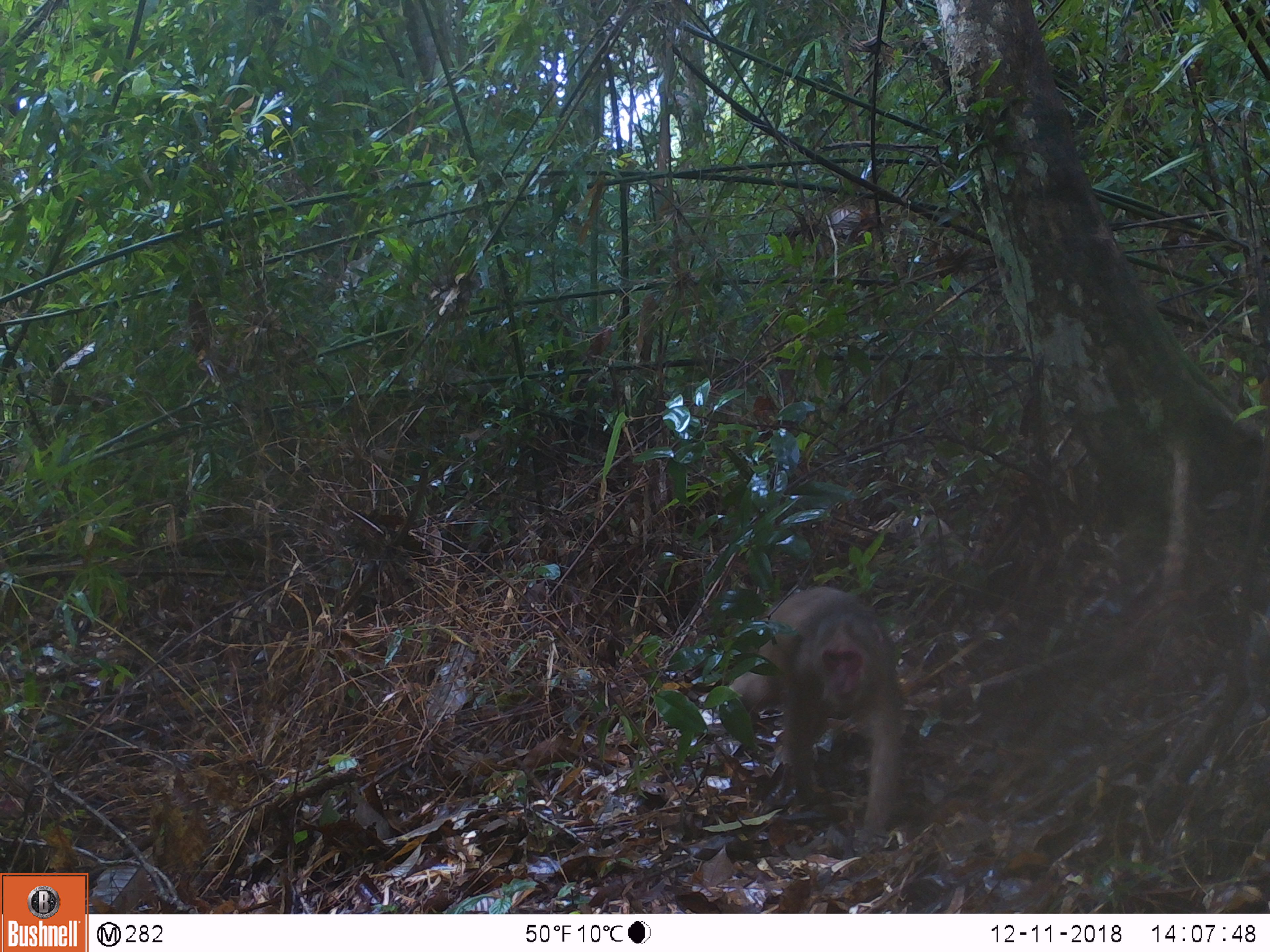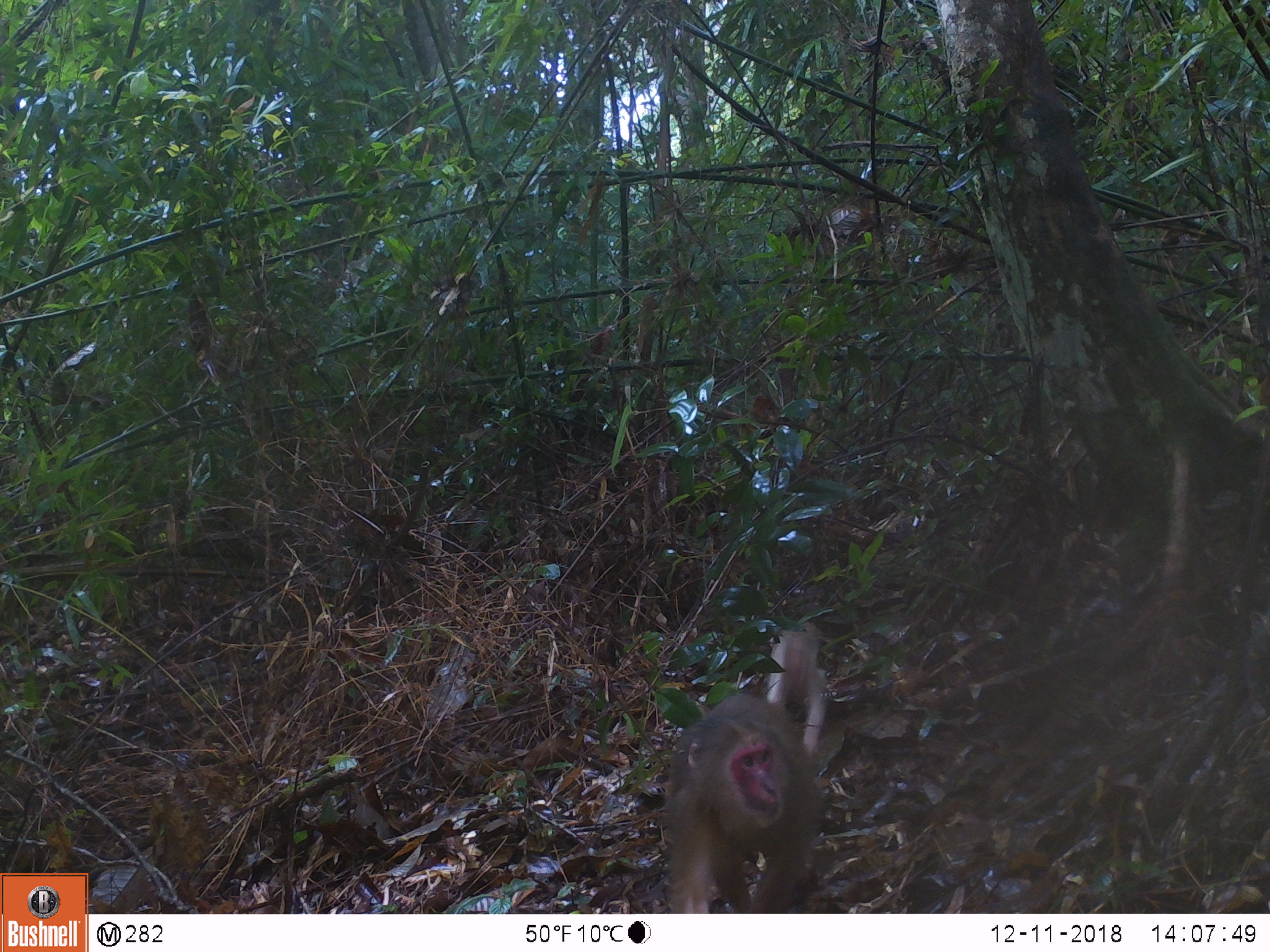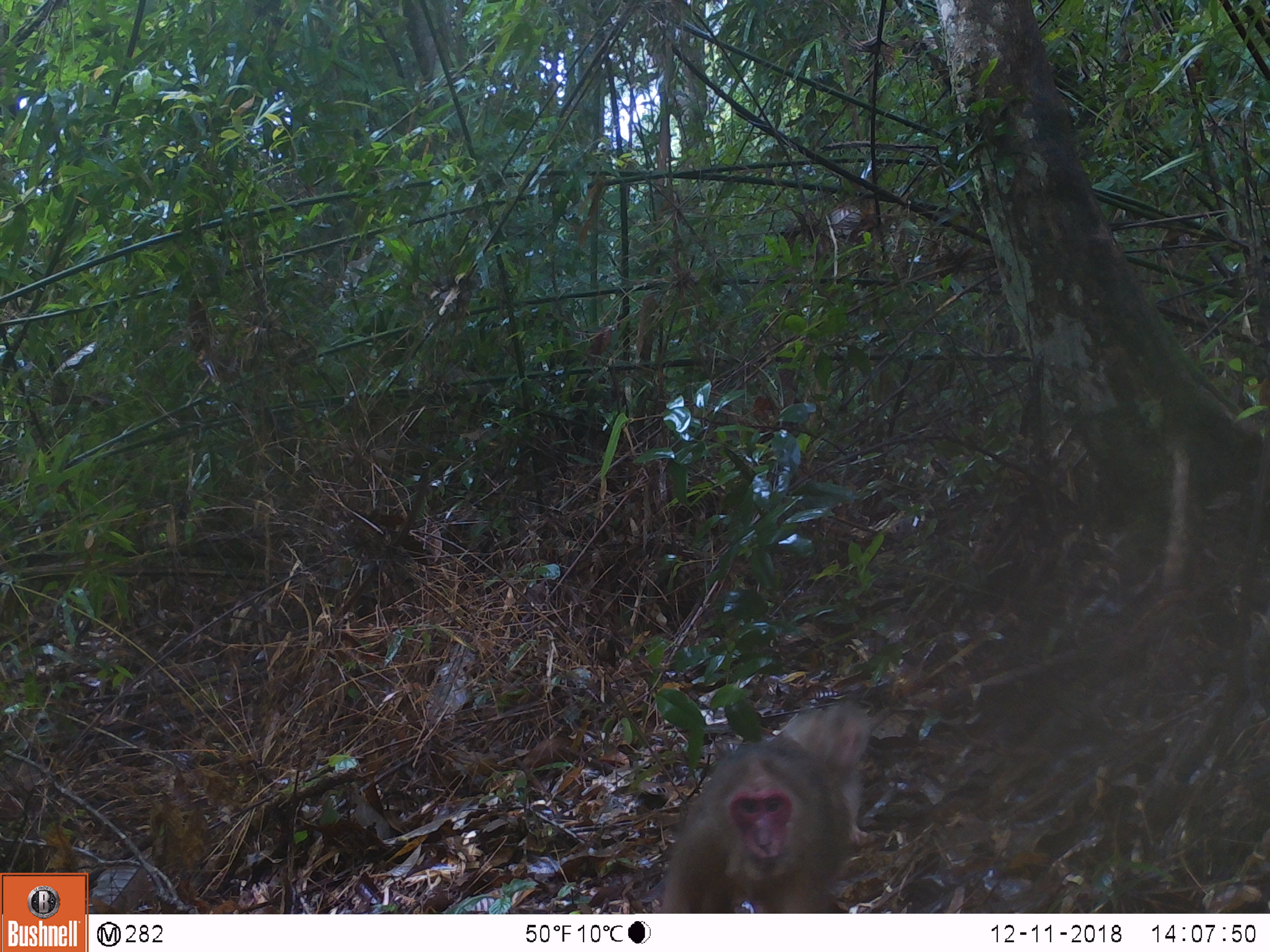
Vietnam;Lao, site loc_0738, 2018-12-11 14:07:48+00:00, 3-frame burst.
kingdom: Animalia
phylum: Chordata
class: Mammalia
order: Primates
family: Cercopithecidae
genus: Macaca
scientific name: Macaca arctoides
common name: stump-tailed macaque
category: stump tailed macaque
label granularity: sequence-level